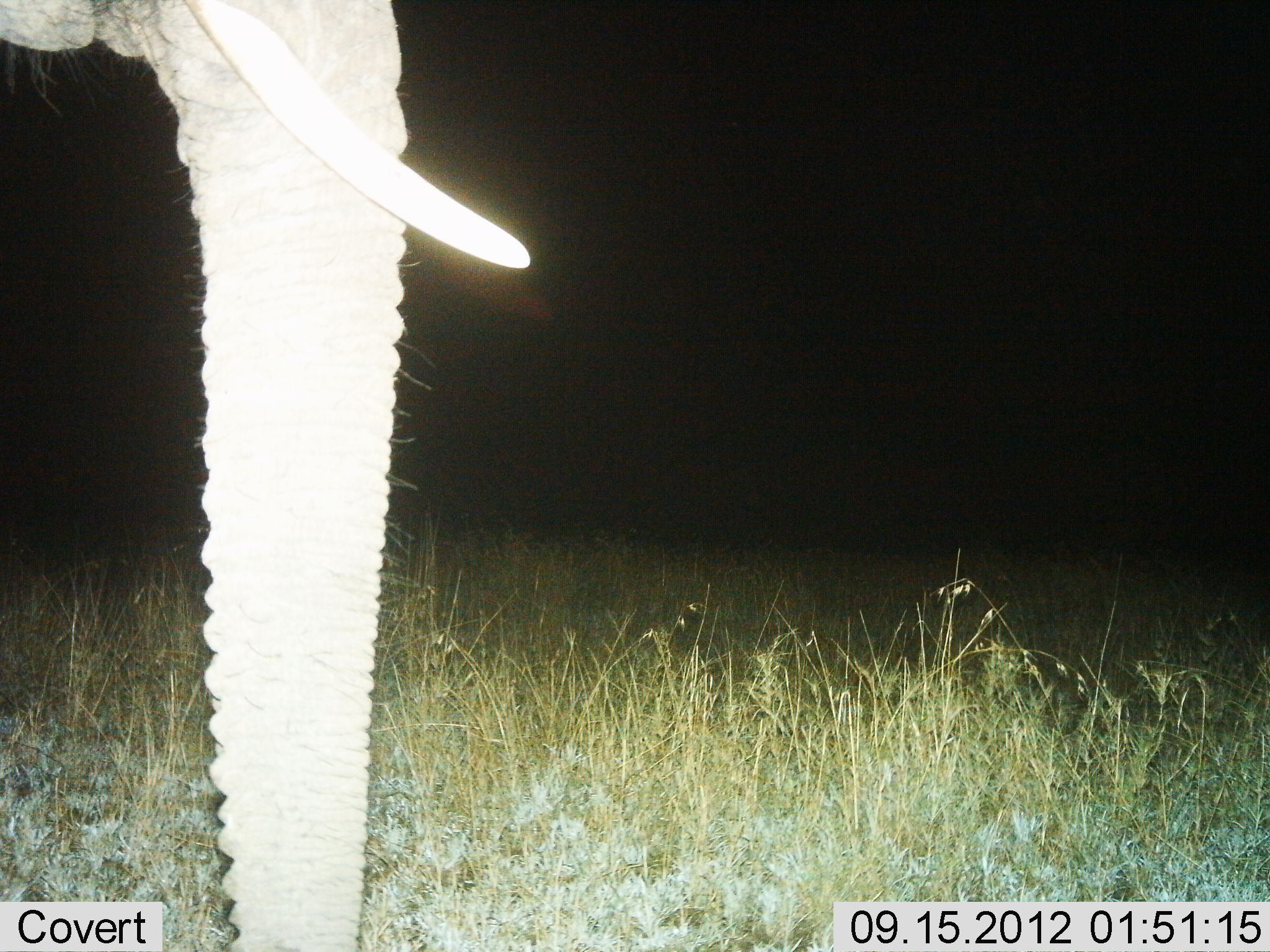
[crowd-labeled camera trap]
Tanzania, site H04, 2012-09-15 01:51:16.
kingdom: Animalia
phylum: Chordata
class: Mammalia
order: Proboscidea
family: Elephantidae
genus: Loxodonta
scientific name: Loxodonta africana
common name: african bush elephant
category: elephant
Elephant (african bush elephant) (Loxodonta africana), count 1. Behavior (volunteer vote fractions): standing 90%, resting 0%, moving 10%, interacting 0%. Young present (vote fraction): 0%. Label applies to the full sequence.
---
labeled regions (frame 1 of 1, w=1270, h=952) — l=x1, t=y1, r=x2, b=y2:
animal: l=1, t=1, r=530, b=952